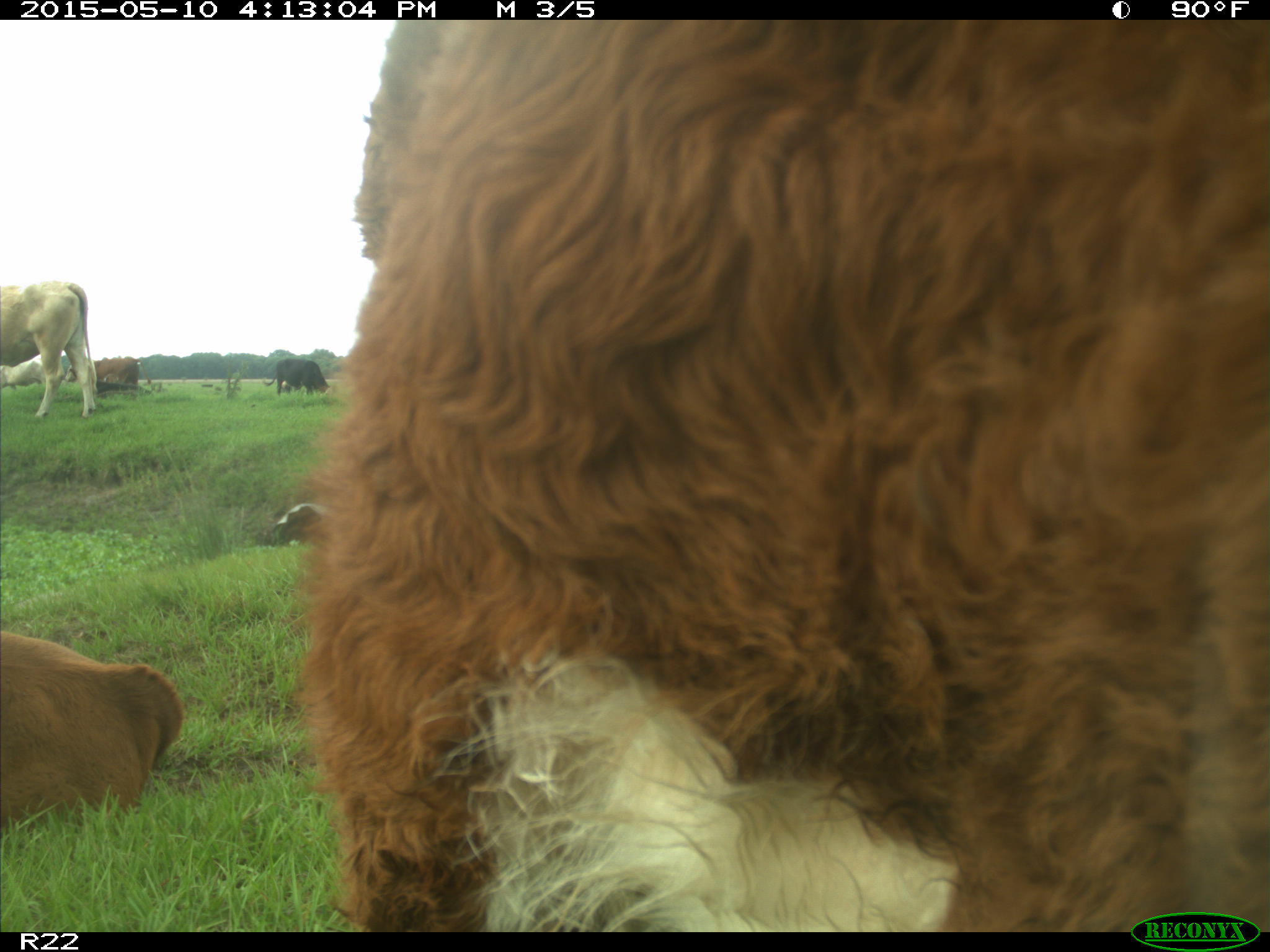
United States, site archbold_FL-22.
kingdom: Animalia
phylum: Chordata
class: Mammalia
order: Artiodactyla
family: Bovidae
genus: Bos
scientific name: Bos taurus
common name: domestic cow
Bos taurus (domestic cow).